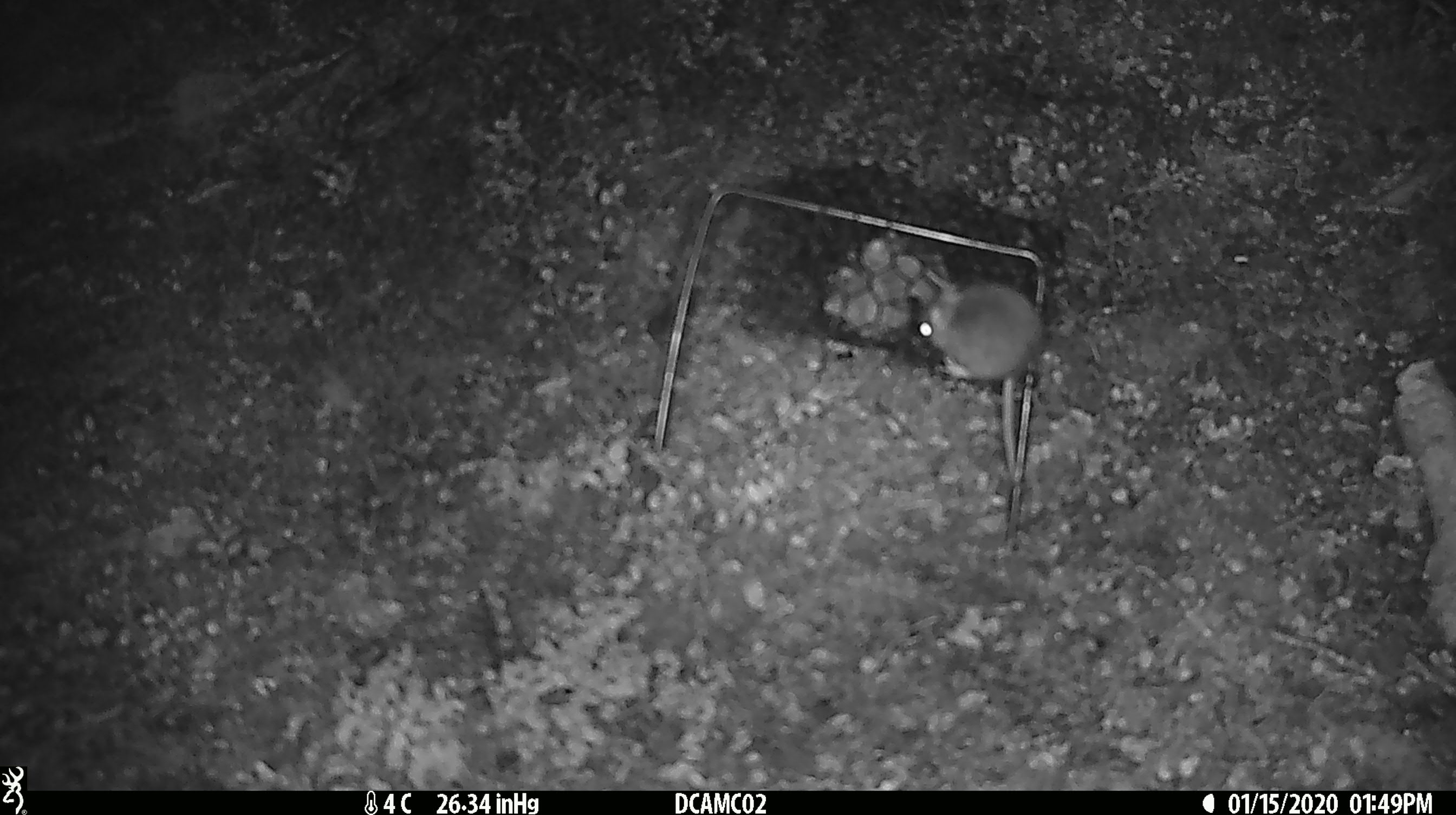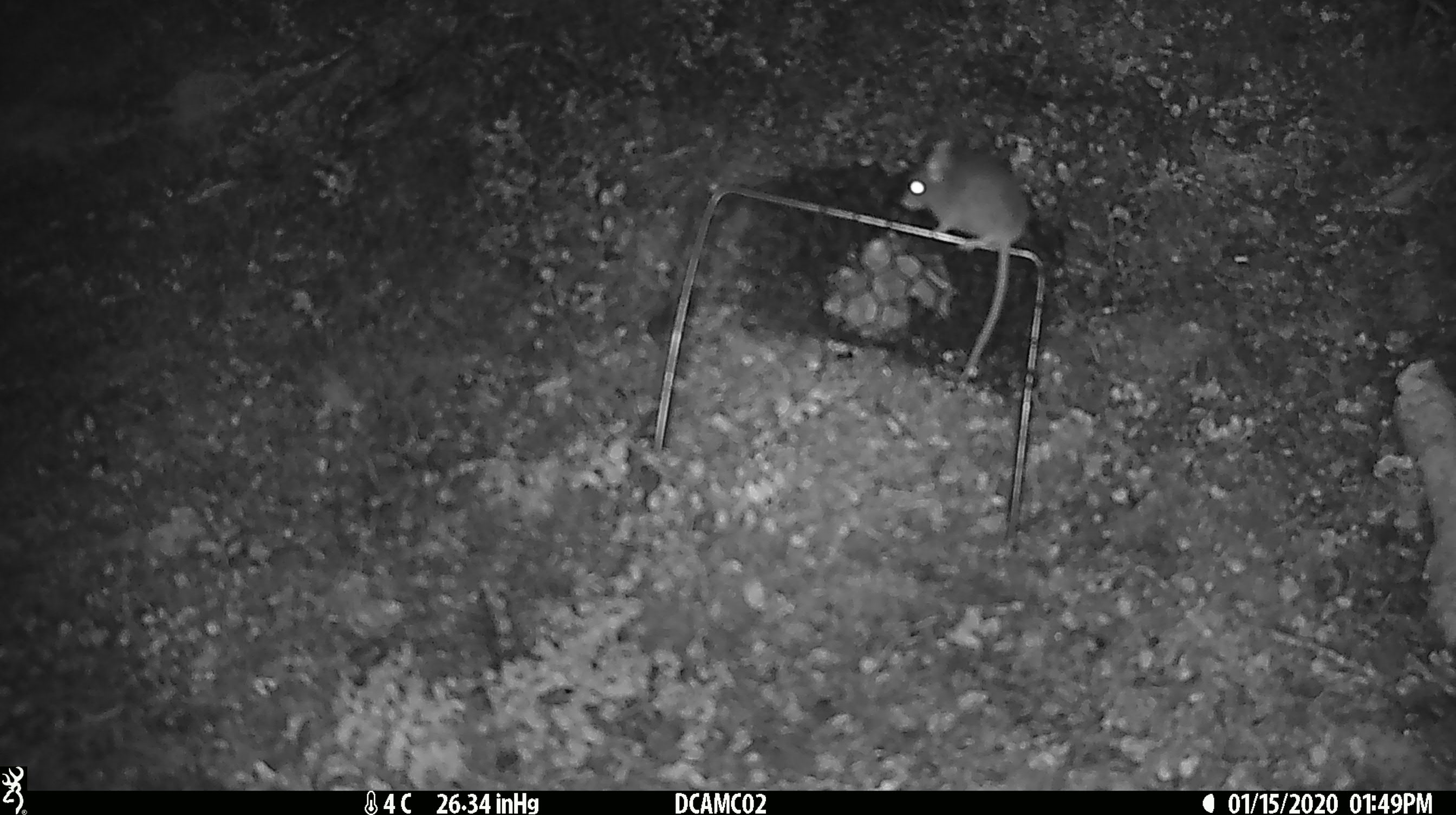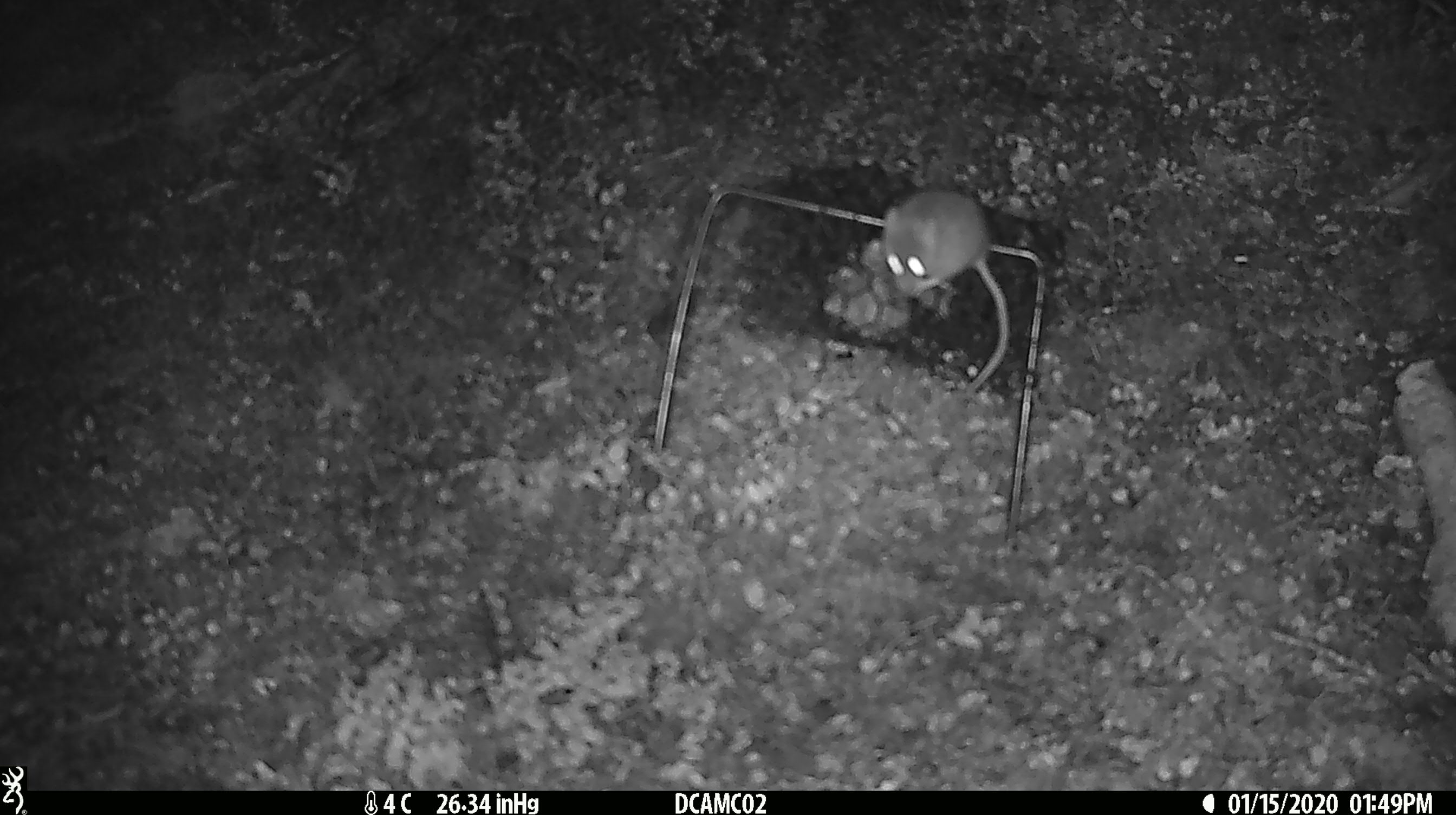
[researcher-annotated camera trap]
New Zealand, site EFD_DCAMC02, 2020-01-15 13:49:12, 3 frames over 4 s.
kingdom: Animalia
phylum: Chordata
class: Mammalia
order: Rodentia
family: Muridae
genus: Mus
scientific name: Mus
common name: mouse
Mouse (Mus).